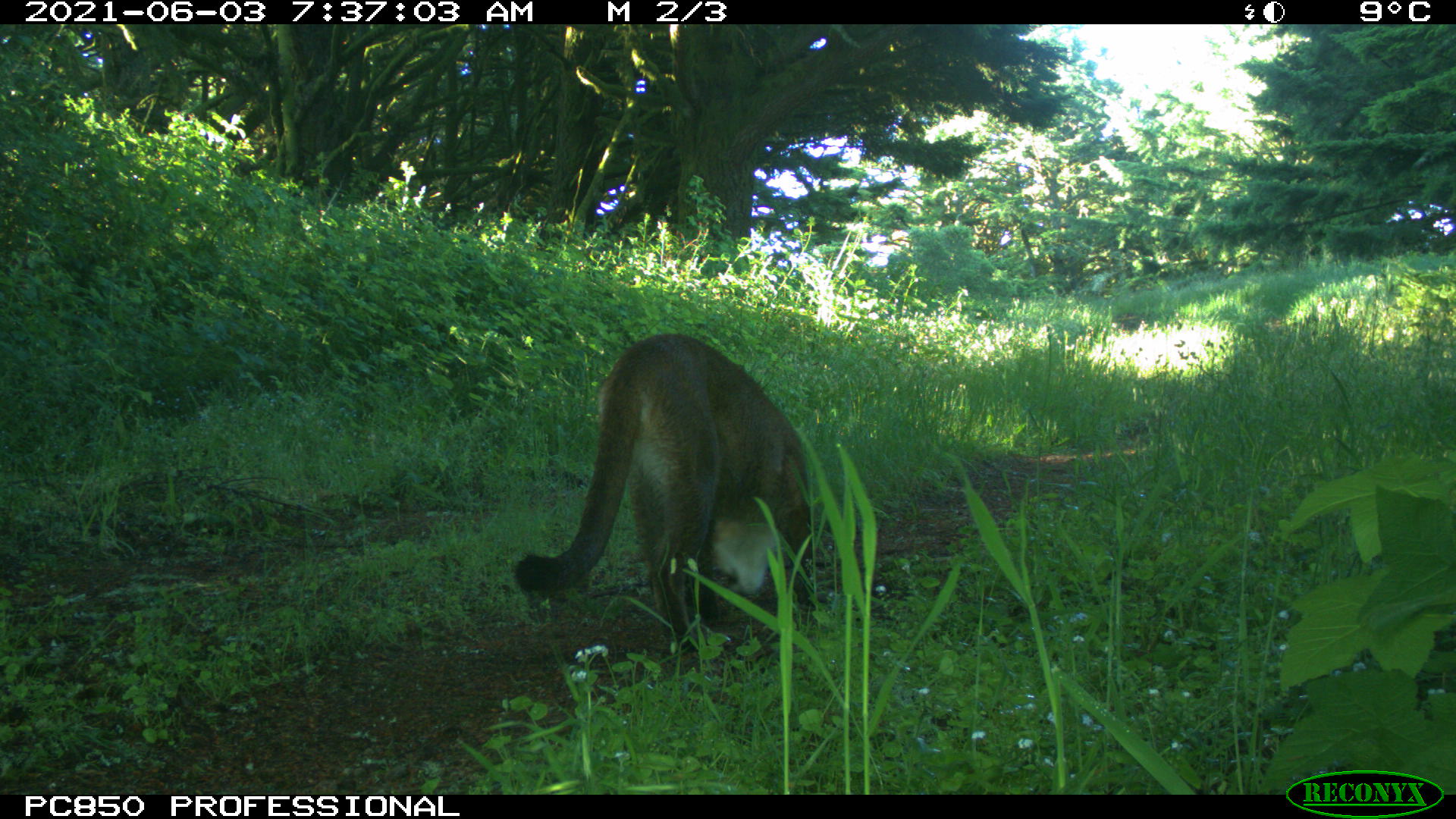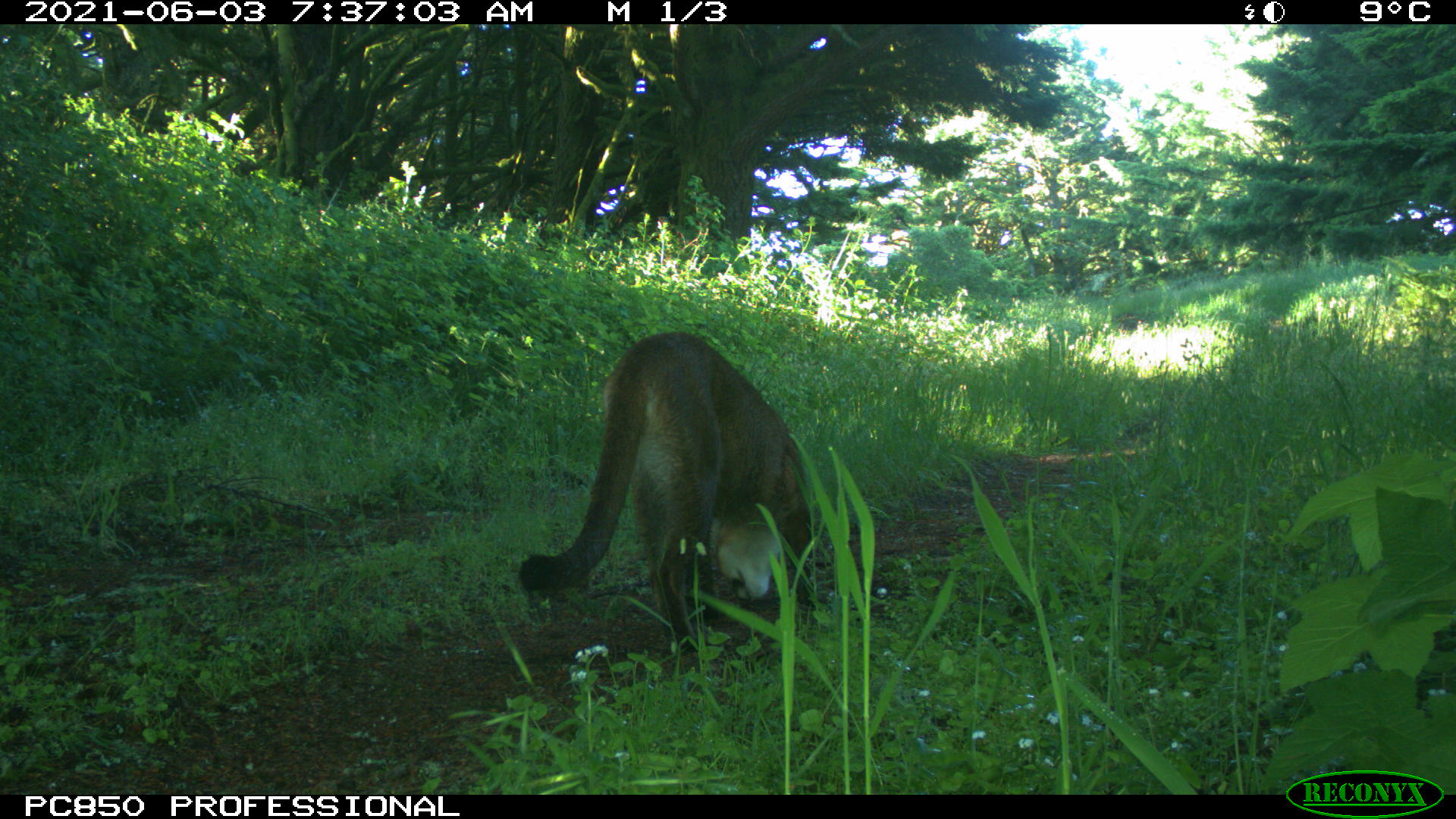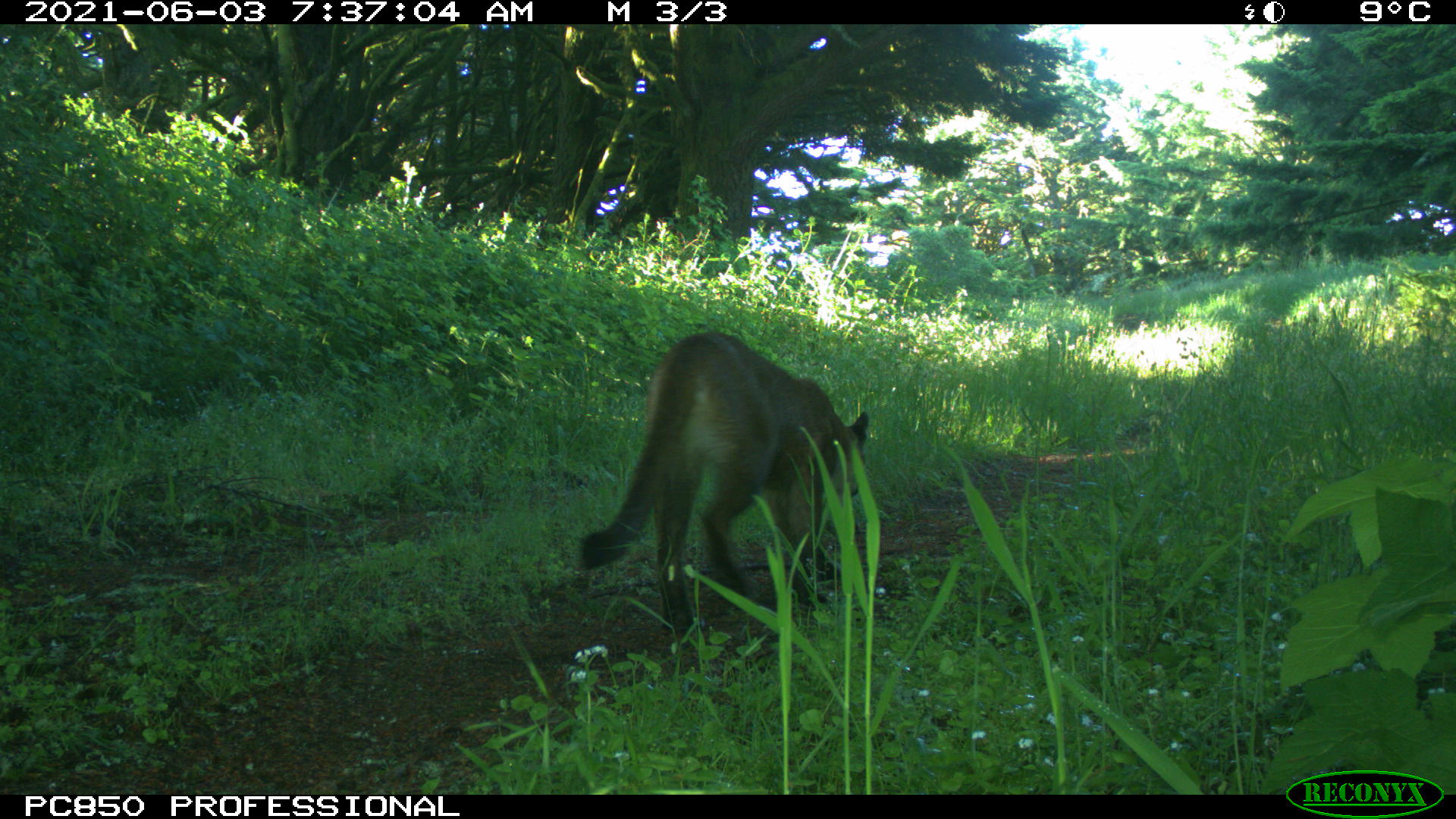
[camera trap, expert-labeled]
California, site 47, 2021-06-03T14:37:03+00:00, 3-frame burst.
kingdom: Animalia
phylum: Chordata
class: Mammalia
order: Carnivora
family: Felidae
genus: Puma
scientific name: Puma concolor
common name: puma